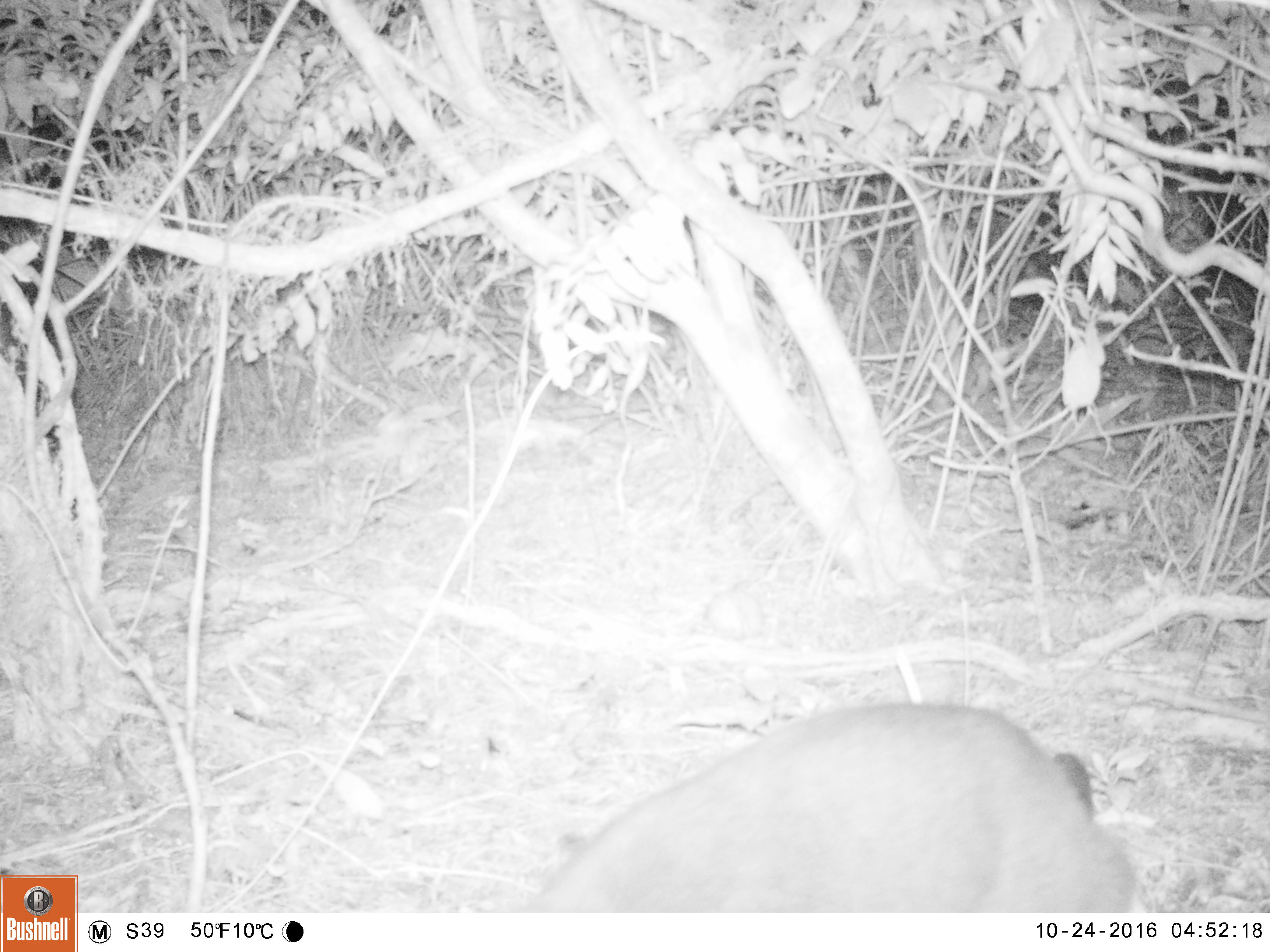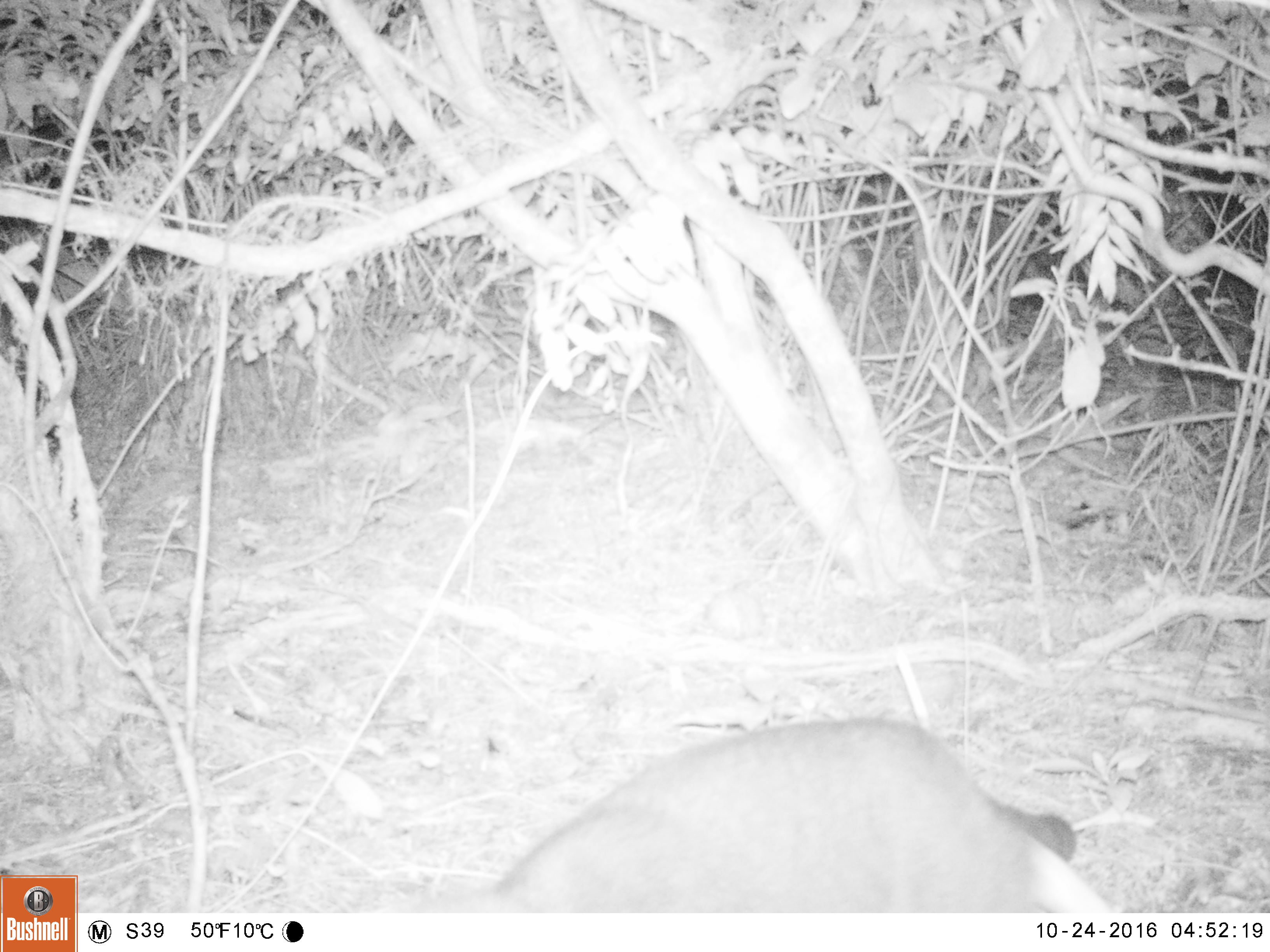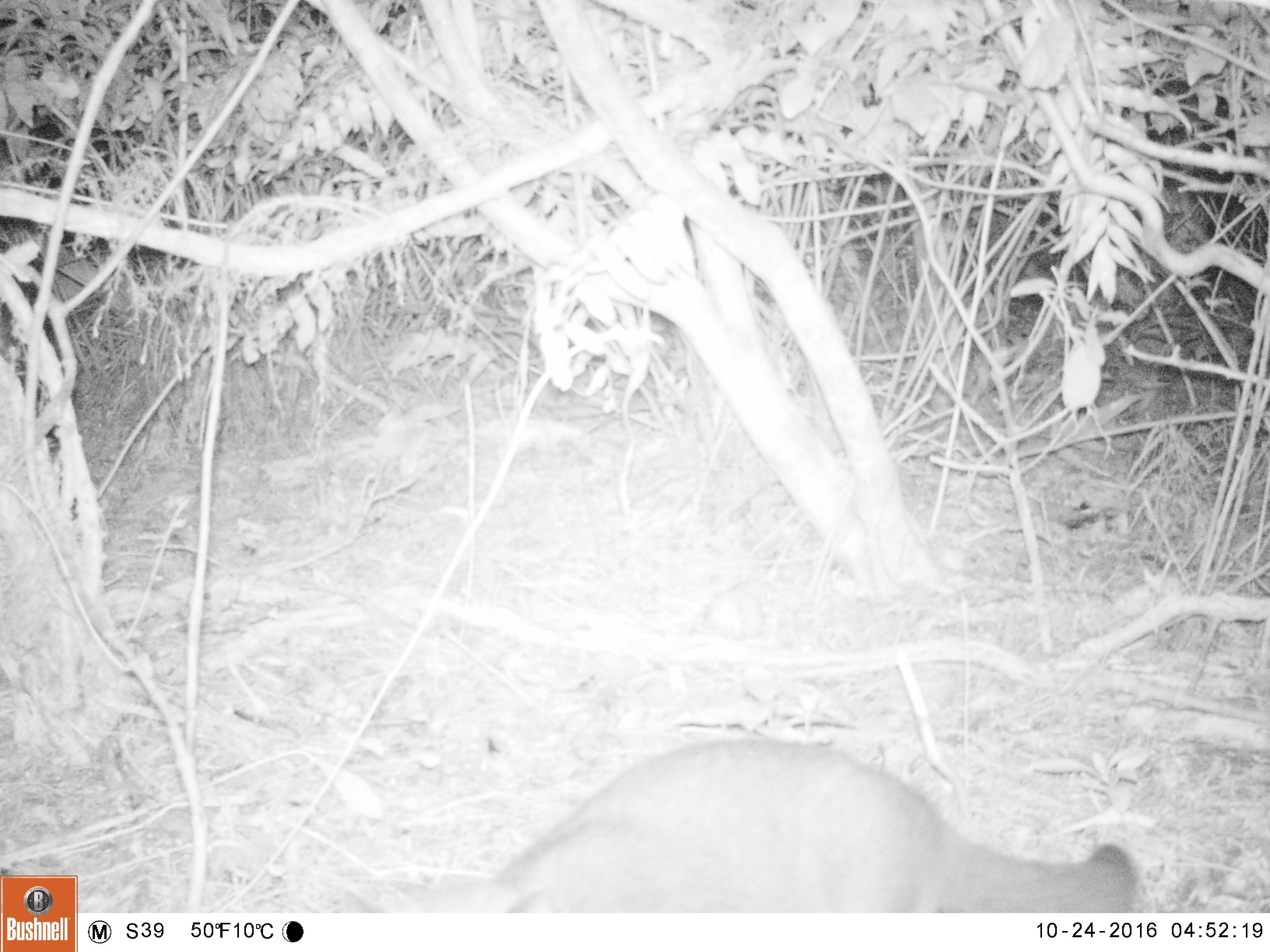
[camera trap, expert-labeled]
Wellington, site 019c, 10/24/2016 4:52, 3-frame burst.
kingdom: Animalia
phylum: Chordata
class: Mammalia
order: Carnivora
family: Felidae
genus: Felis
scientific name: Felis catus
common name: cat